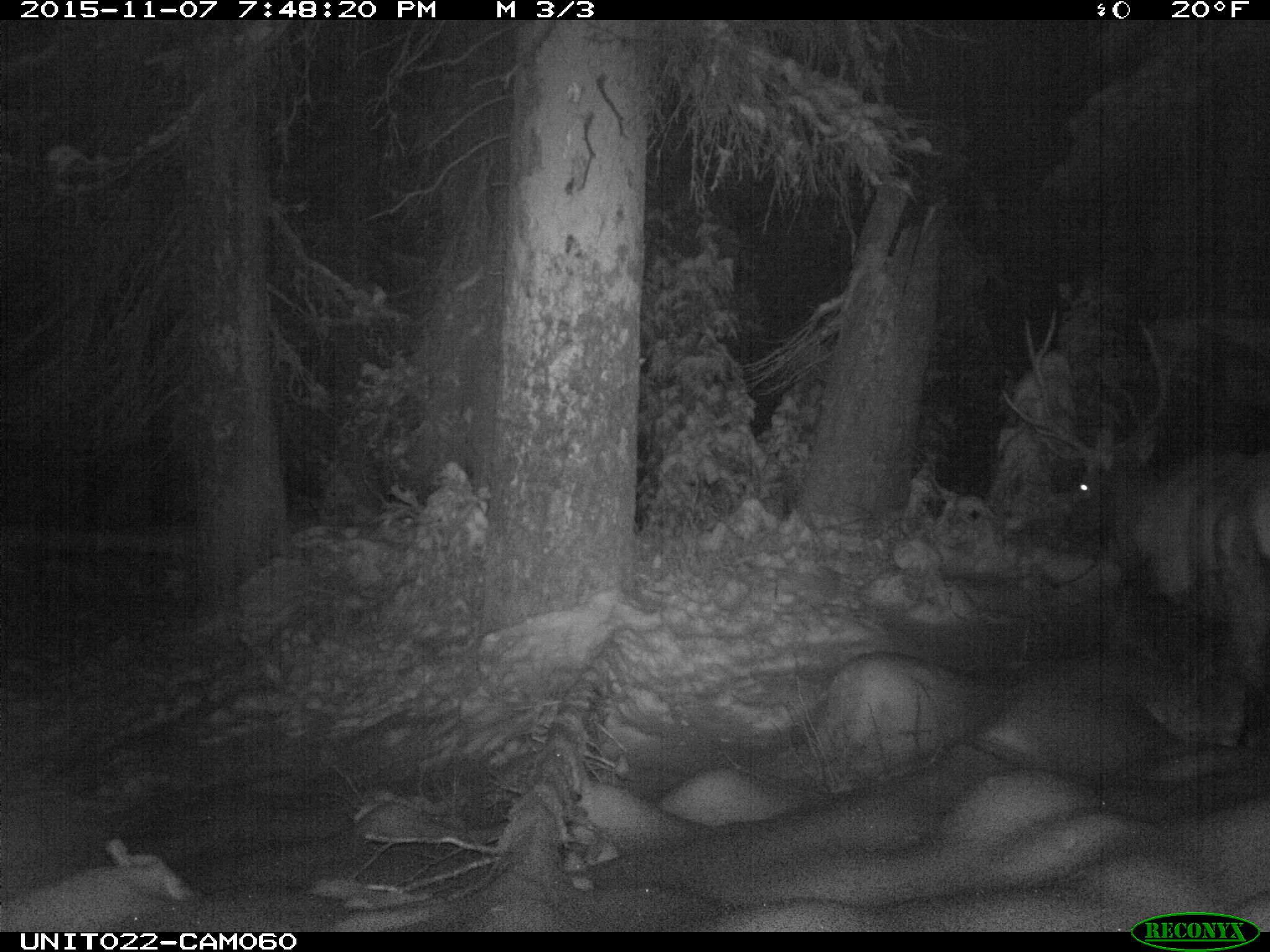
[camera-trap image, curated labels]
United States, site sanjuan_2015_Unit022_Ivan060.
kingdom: Animalia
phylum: Chordata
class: Mammalia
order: Artiodactyla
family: Cervidae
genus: Cervus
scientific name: Cervus elaphus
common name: red deer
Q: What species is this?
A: Cervus elaphus (red deer).